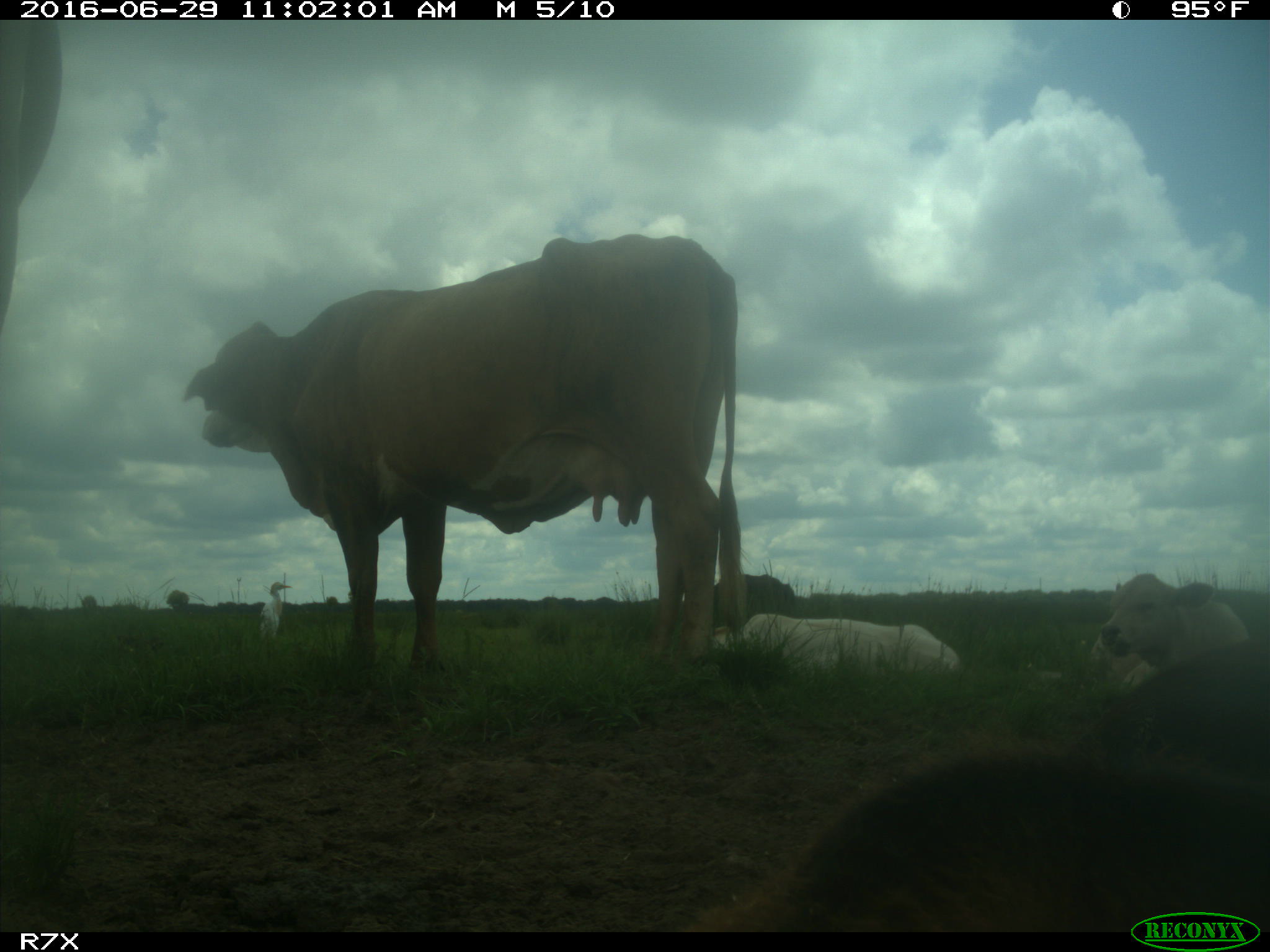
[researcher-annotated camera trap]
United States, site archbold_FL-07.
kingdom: Animalia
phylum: Chordata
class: Mammalia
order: Artiodactyla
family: Bovidae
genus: Bos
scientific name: Bos taurus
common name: domestic cow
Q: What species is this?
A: Bos taurus (domestic cow).